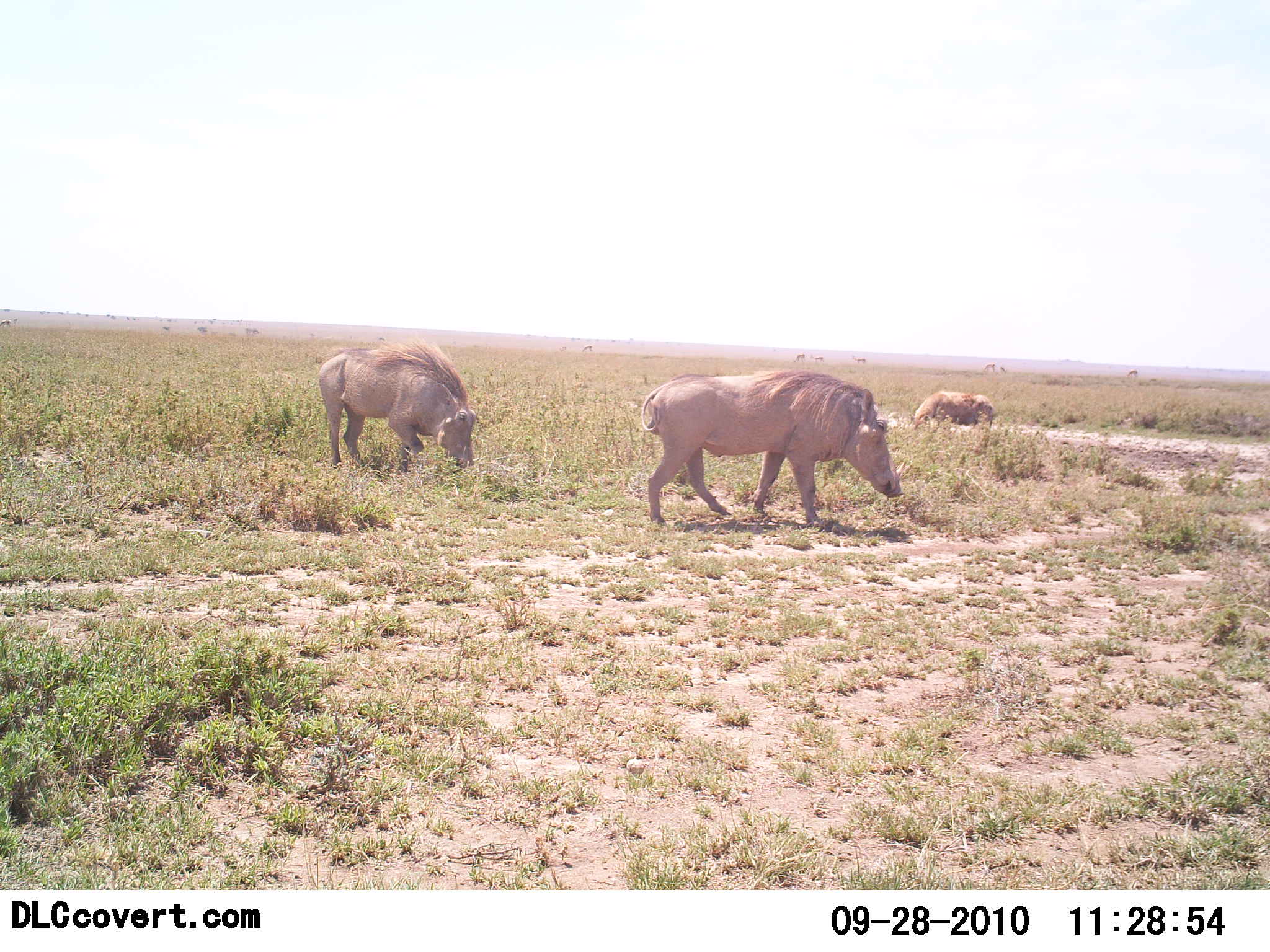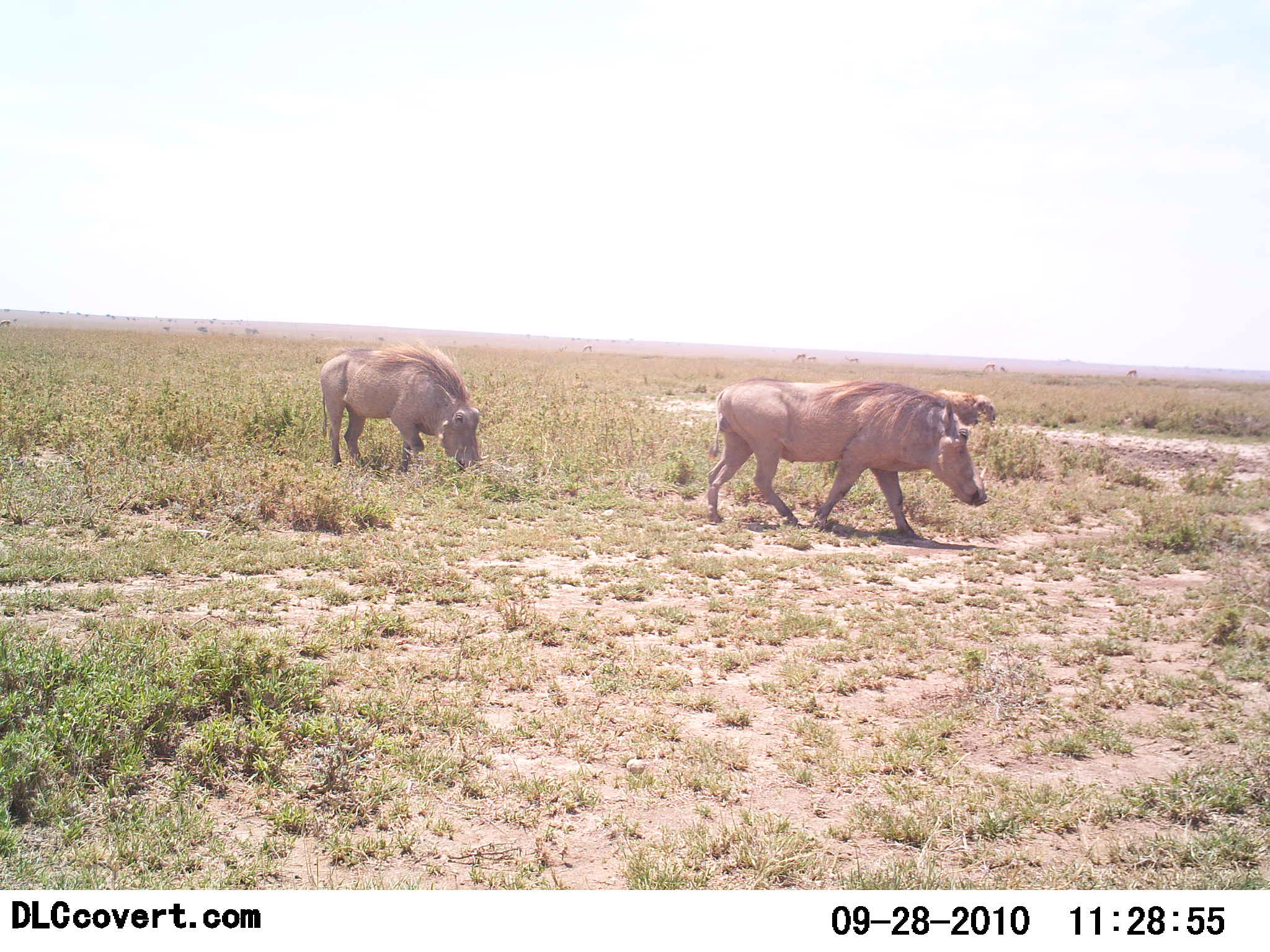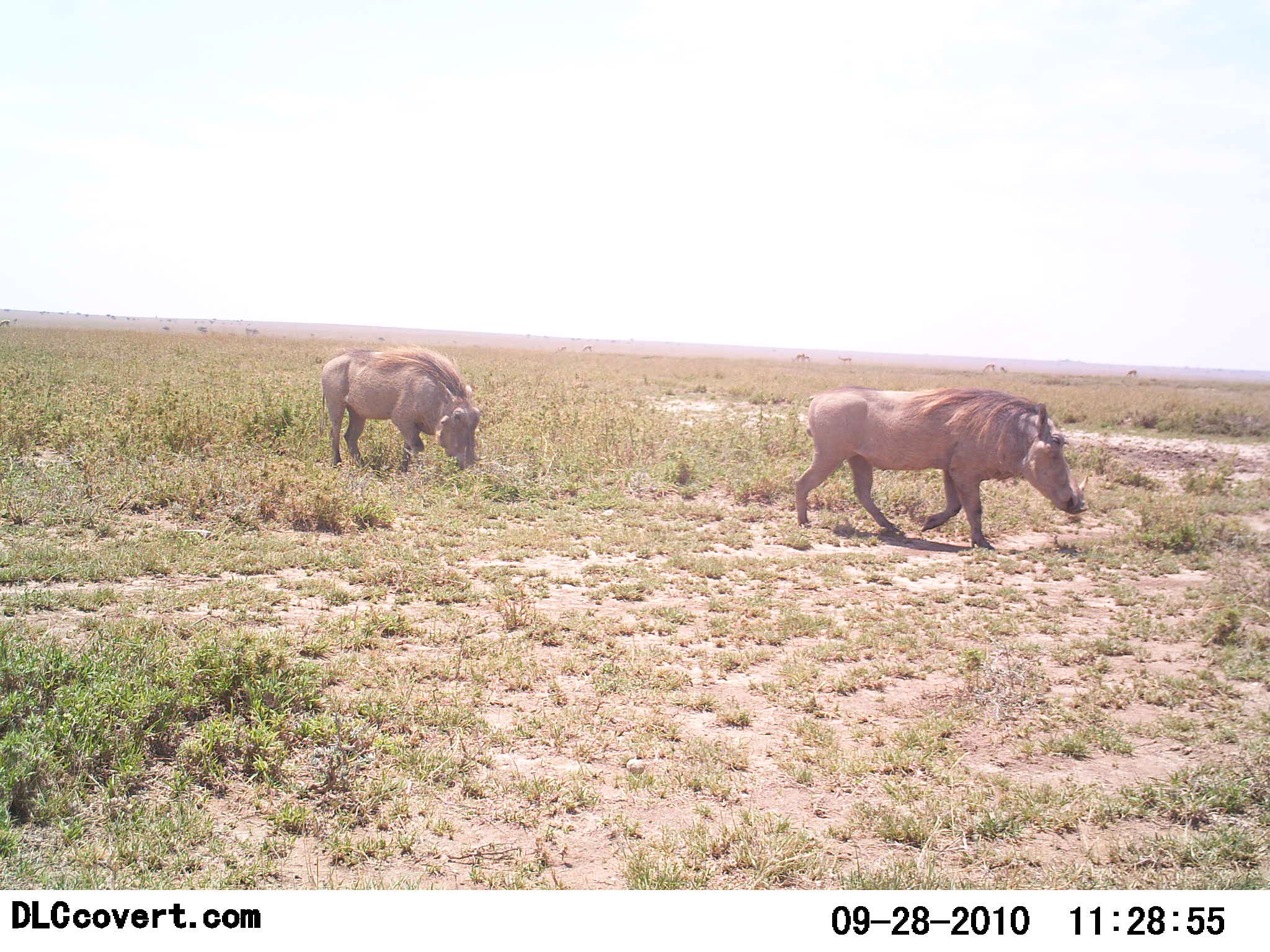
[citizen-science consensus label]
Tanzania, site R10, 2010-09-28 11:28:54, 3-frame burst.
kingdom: Animalia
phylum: Chordata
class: Mammalia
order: Artiodactyla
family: Suidae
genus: Phacochoerus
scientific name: Phacochoerus africanus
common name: warthog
Warthog (Phacochoerus africanus), count 3. Behavior (volunteer vote fractions): standing 22%, resting 0%, moving 100%, interacting 0%. Young present (vote fraction): 0%. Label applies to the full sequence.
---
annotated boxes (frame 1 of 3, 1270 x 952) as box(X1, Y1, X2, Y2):
animal: box(642, 372, 903, 529); box(318, 341, 476, 477); box(915, 391, 994, 434); box(1, 318, 14, 325)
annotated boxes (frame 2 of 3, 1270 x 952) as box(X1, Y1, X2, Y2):
animal: box(707, 378, 989, 540); box(320, 341, 490, 482); box(932, 390, 997, 440); box(0, 320, 11, 327)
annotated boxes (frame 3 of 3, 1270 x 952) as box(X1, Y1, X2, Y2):
animal: box(793, 385, 1089, 553); box(319, 342, 486, 478); box(0, 320, 10, 327)